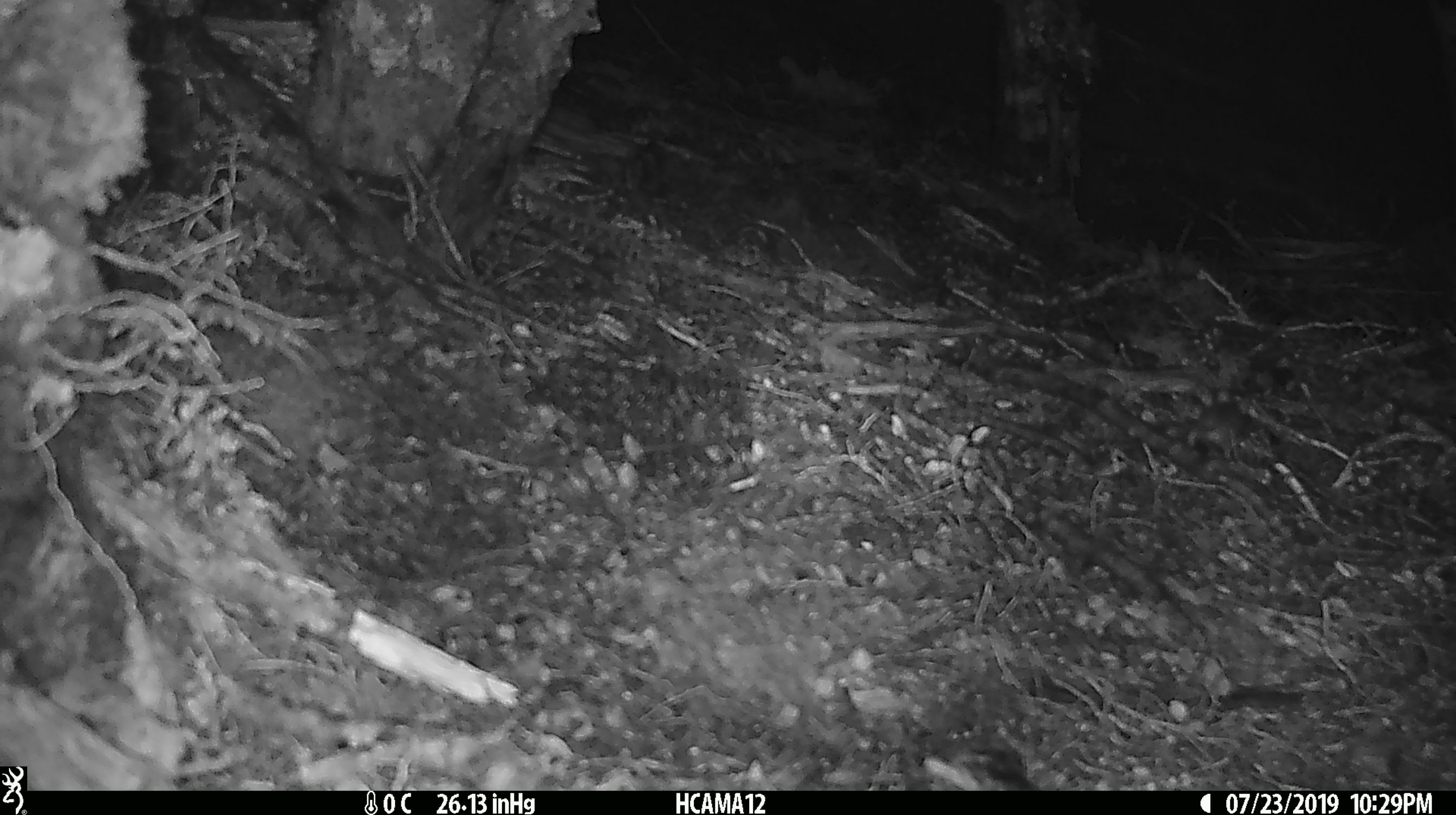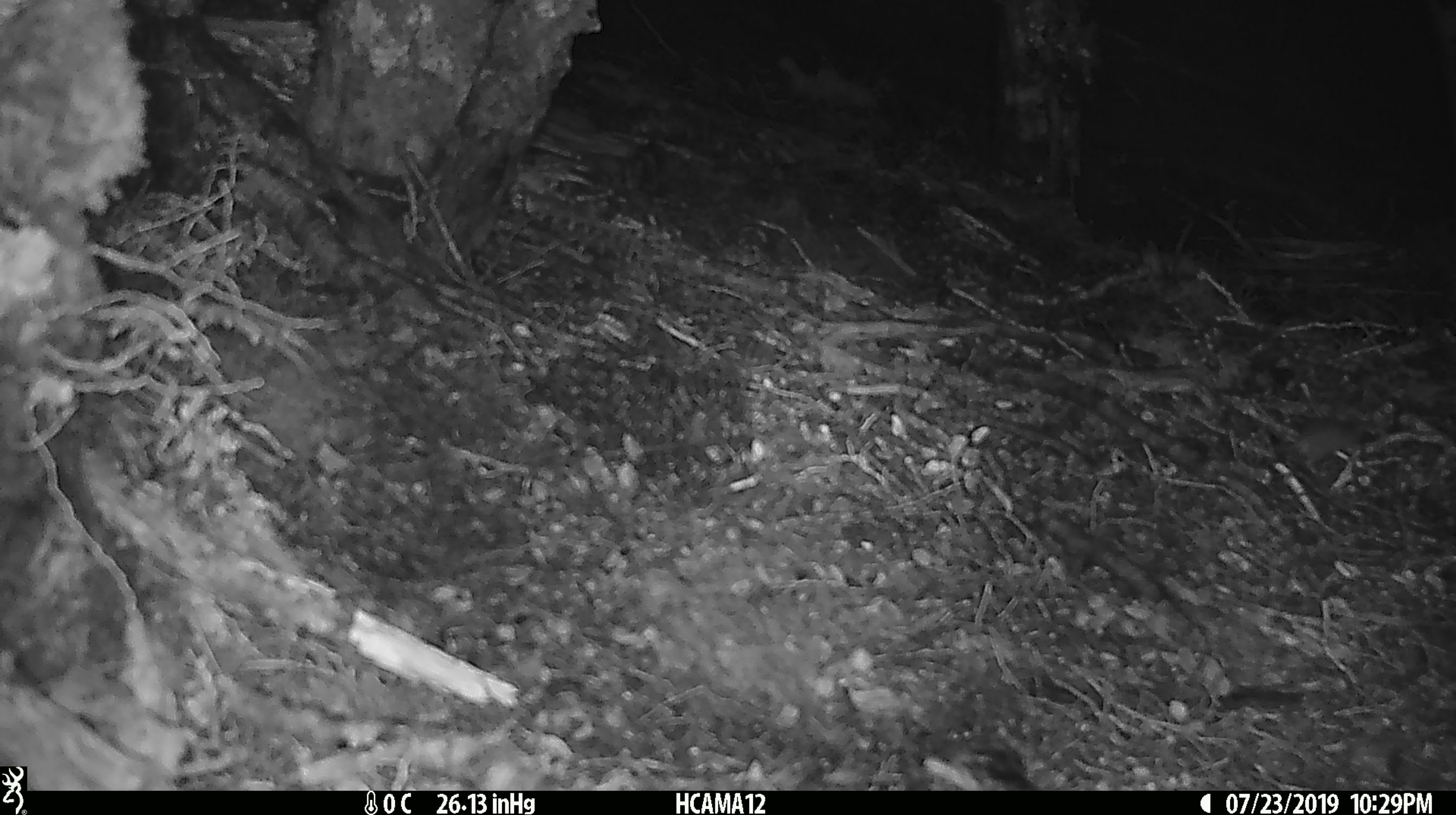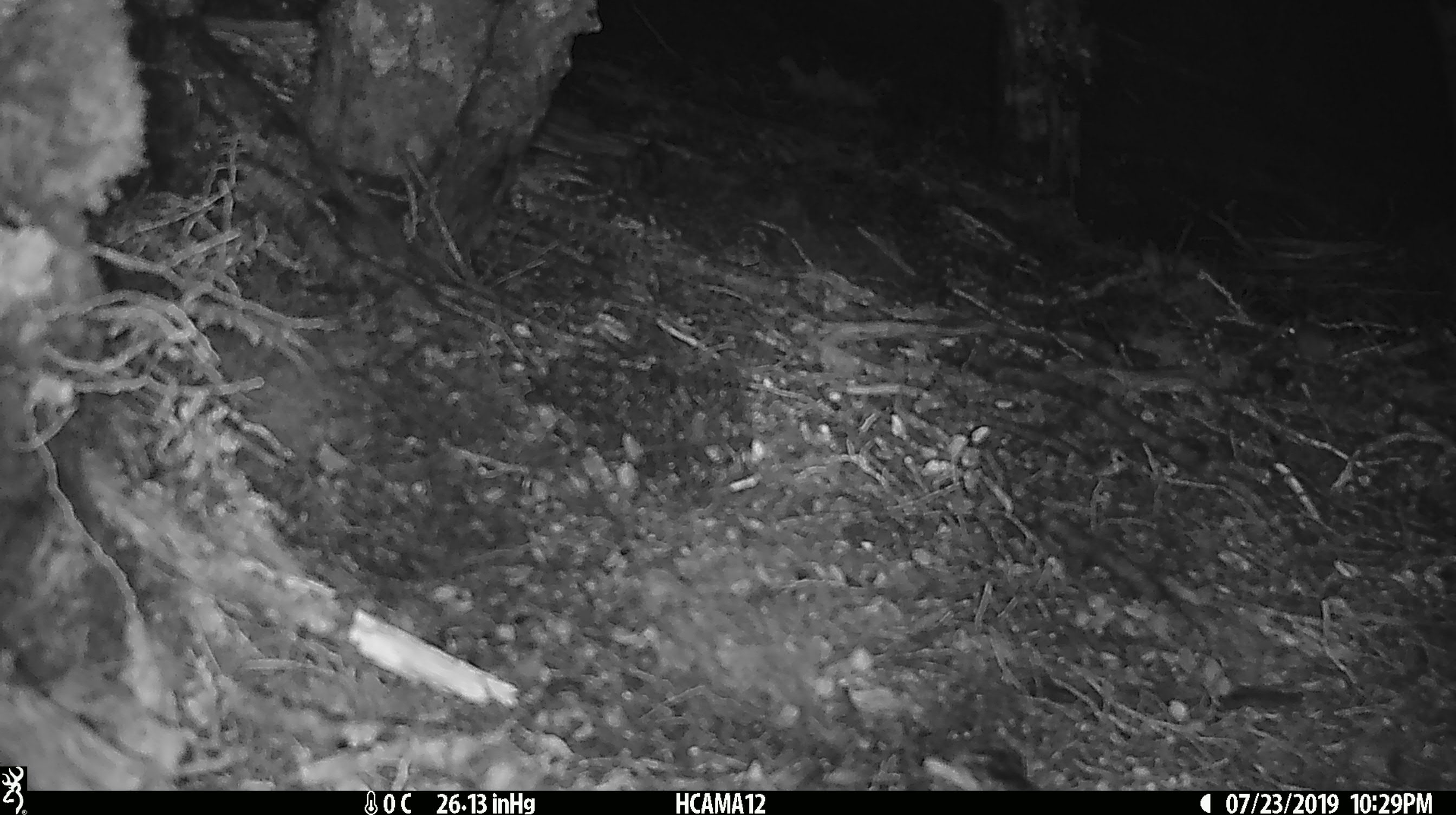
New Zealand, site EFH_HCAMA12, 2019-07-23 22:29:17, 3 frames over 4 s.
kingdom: Animalia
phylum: Chordata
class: Mammalia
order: Rodentia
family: Muridae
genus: Mus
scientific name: Mus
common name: mouse